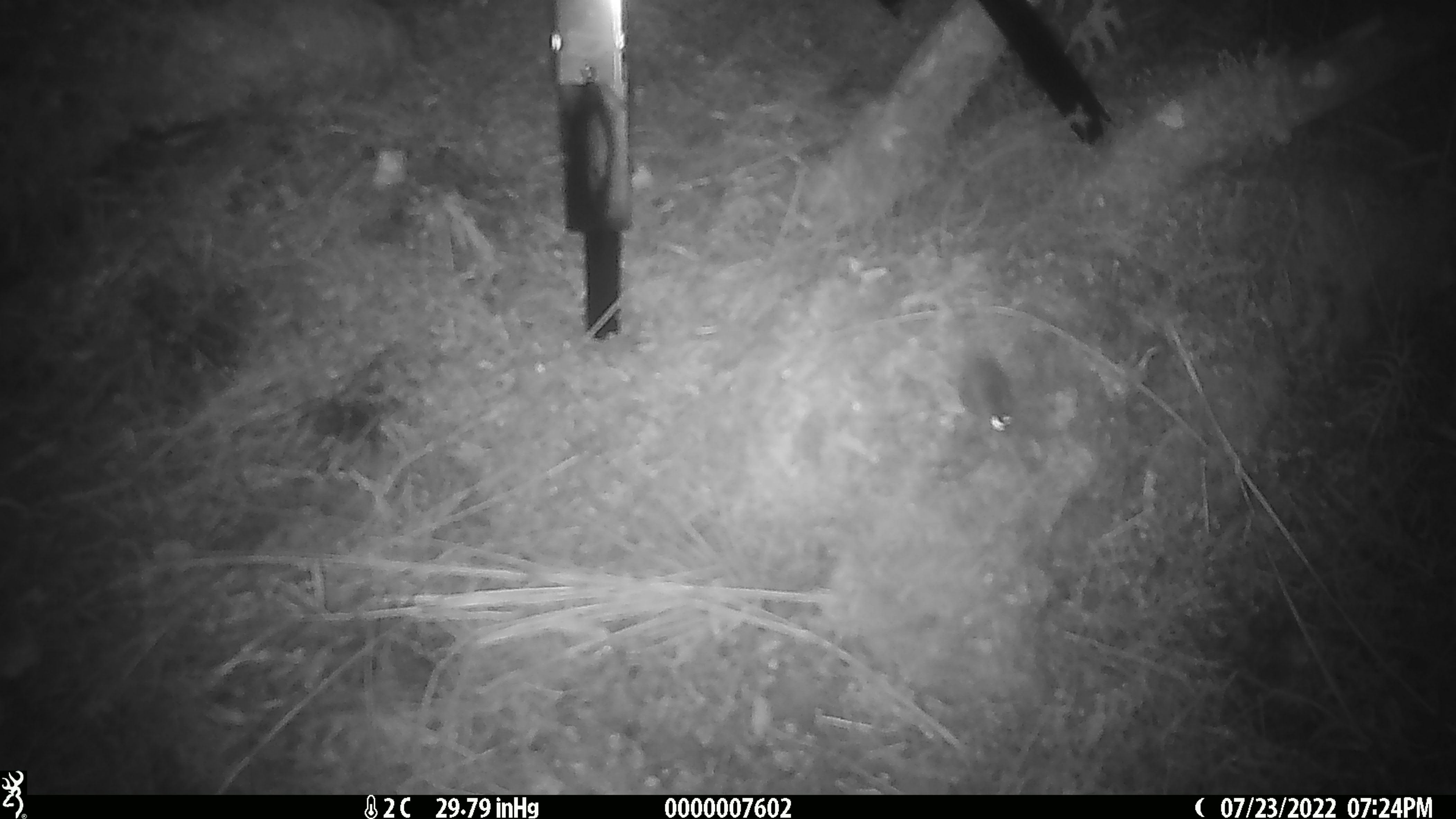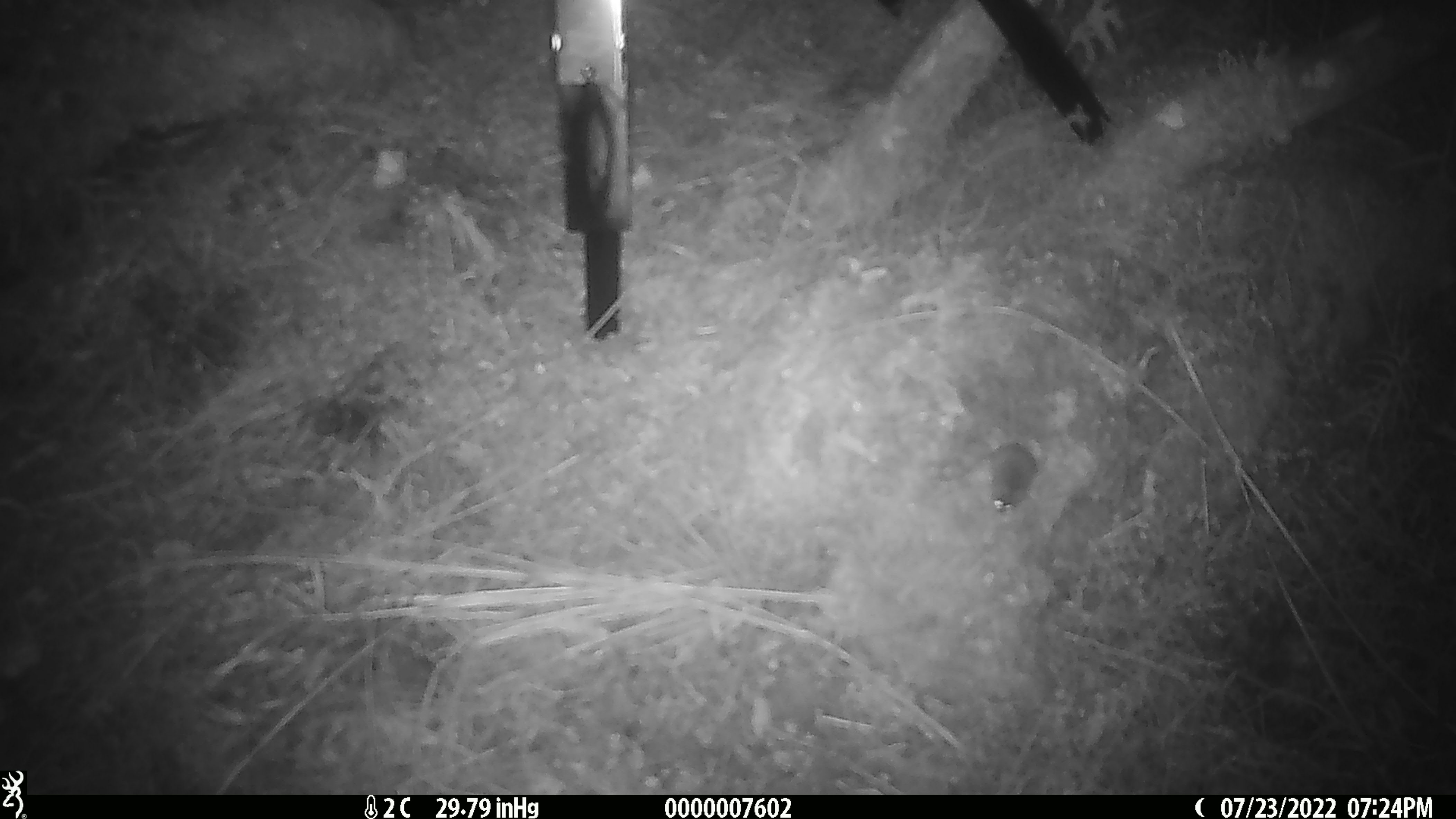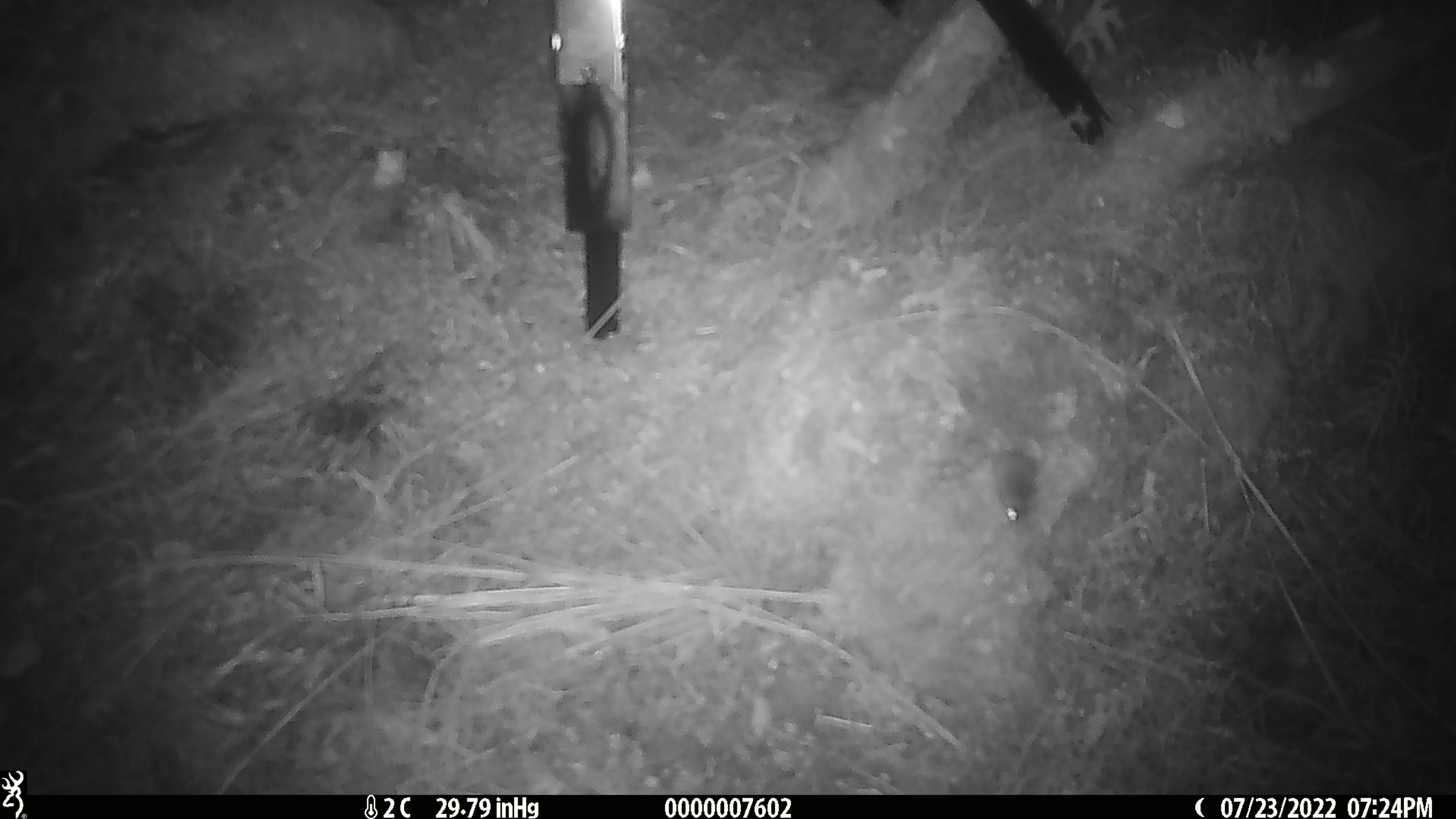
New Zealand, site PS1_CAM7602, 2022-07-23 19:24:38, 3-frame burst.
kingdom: Animalia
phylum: Chordata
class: Mammalia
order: Rodentia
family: Muridae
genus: Mus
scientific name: Mus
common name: mouse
Mouse (Mus).